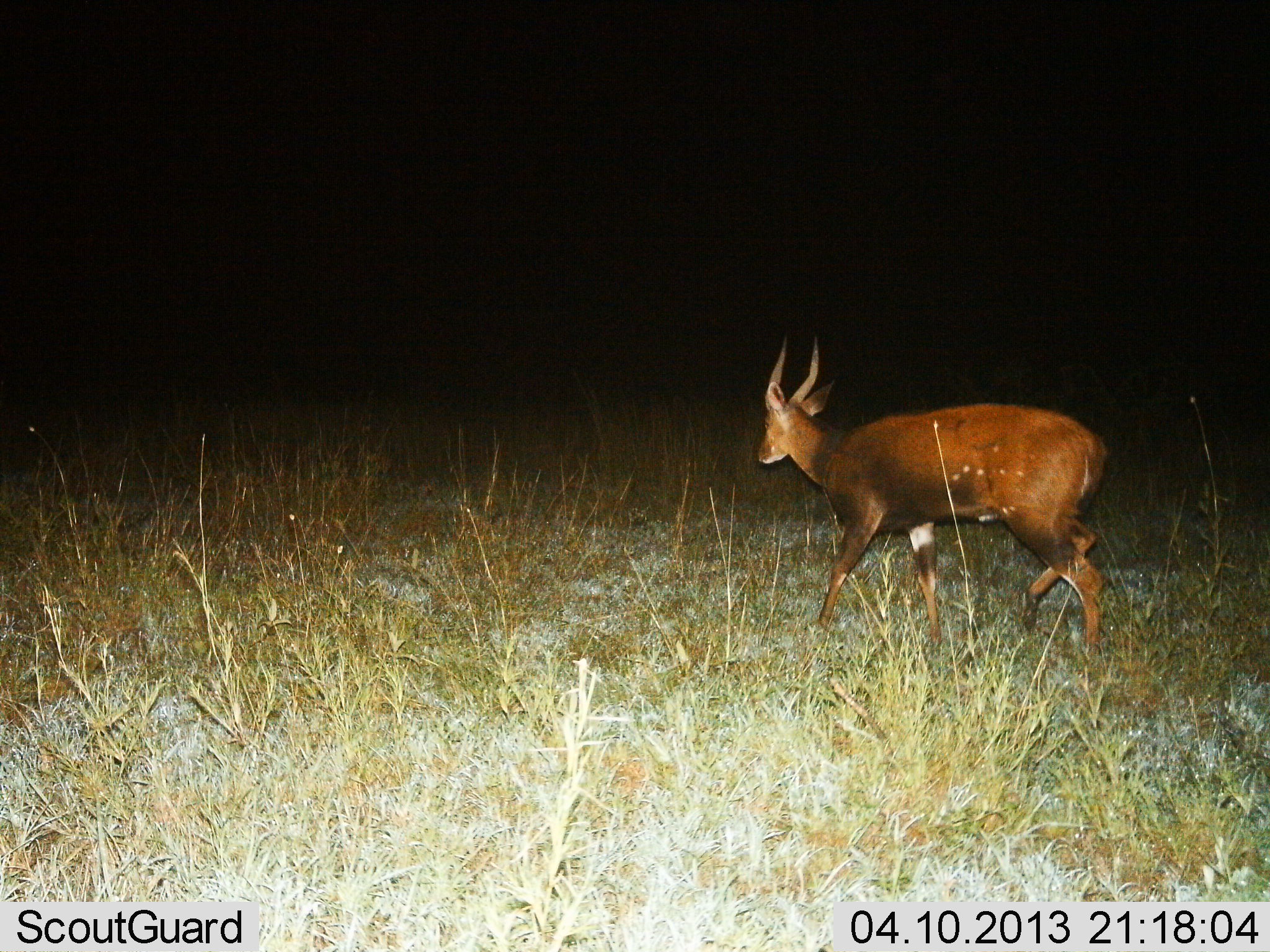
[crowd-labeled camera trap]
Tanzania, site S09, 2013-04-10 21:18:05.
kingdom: Animalia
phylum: Chordata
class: Mammalia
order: Artiodactyla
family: Bovidae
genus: Tragelaphus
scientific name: Tragelaphus scriptus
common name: bushbuck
Bushbuck (Tragelaphus scriptus), count 1. Behavior (volunteer vote fractions): standing 6%, resting 0%, moving 94%, interacting 0%. Young present (vote fraction): 0%. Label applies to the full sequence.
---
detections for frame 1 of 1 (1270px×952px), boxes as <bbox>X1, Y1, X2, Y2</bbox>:
animal: <bbox>755, 331, 1111, 665</bbox>